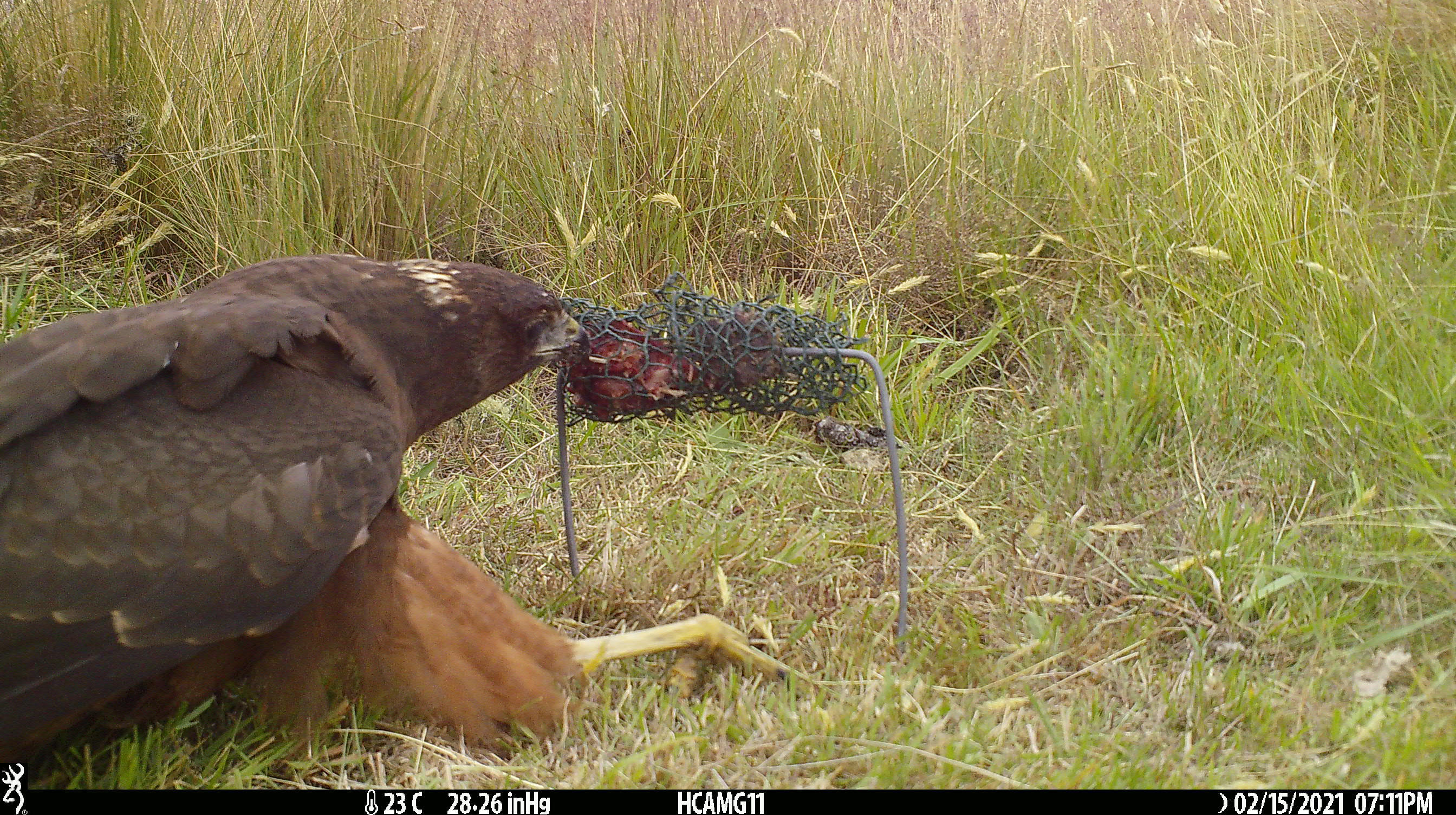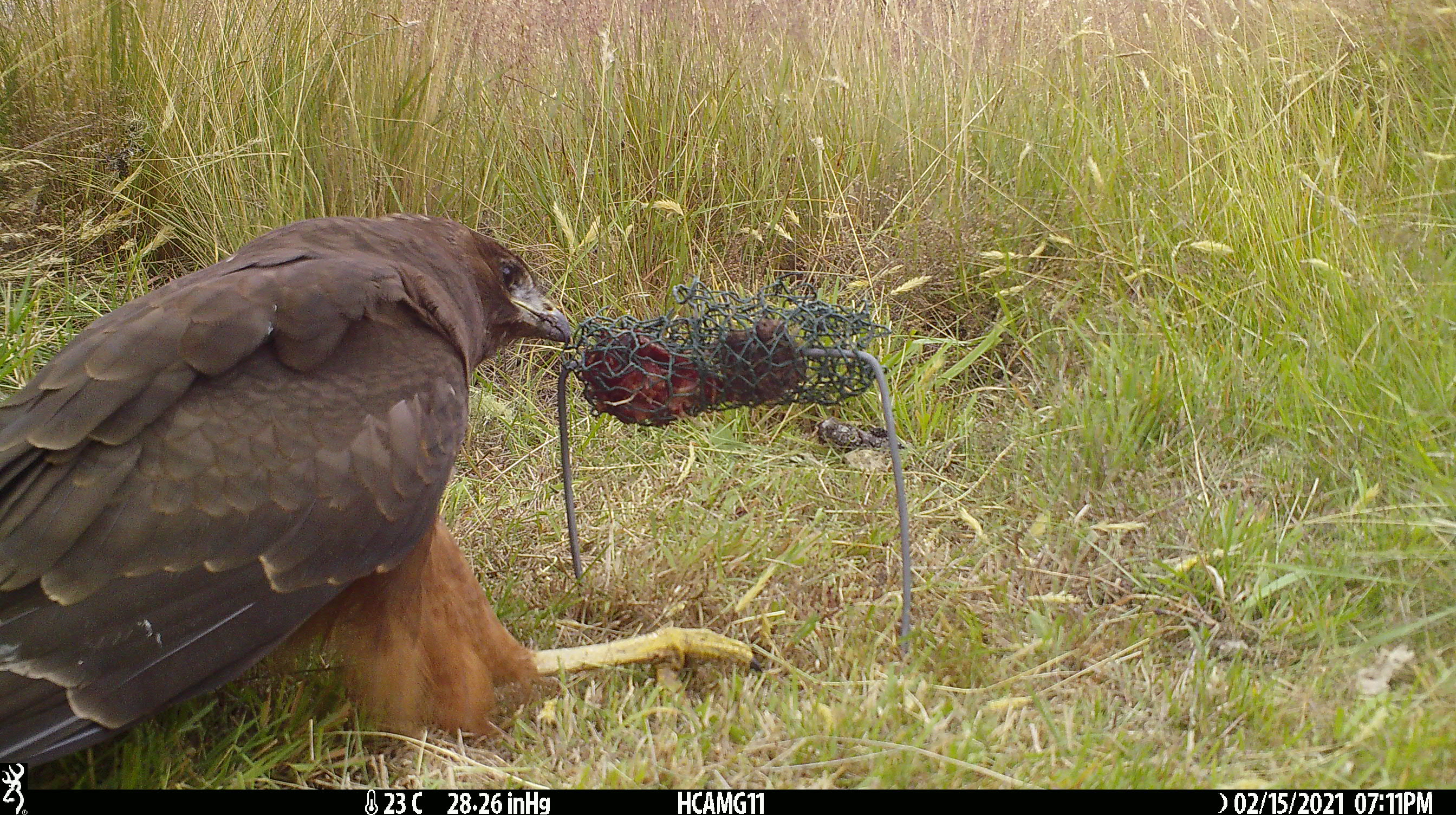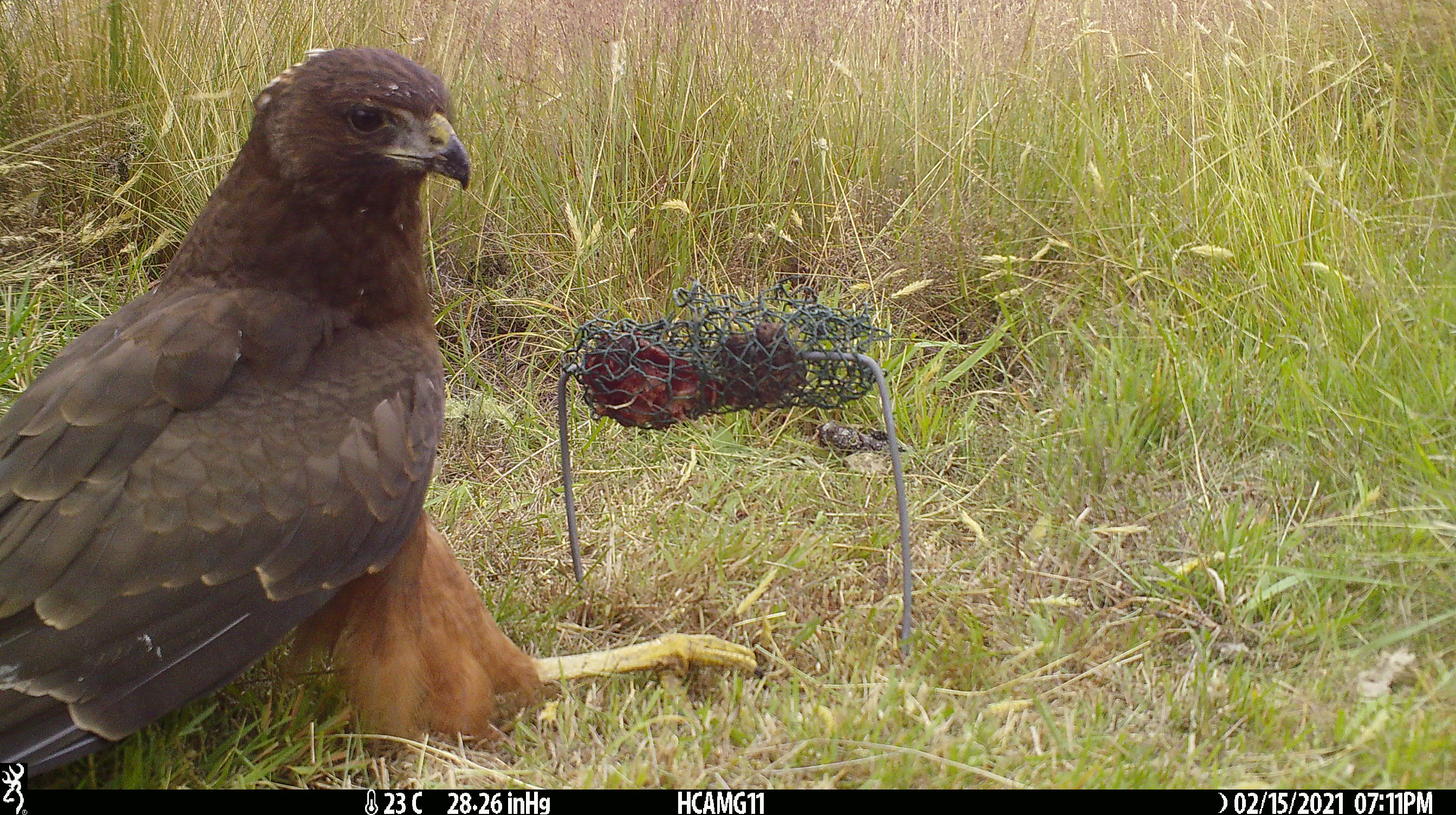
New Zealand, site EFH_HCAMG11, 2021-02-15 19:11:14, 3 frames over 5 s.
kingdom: Animalia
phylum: Chordata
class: Aves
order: Accipitriformes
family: Accipitridae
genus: Circus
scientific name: Circus approximans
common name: swamp harrier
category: harrier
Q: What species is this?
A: Harrier (swamp harrier) (Circus approximans).